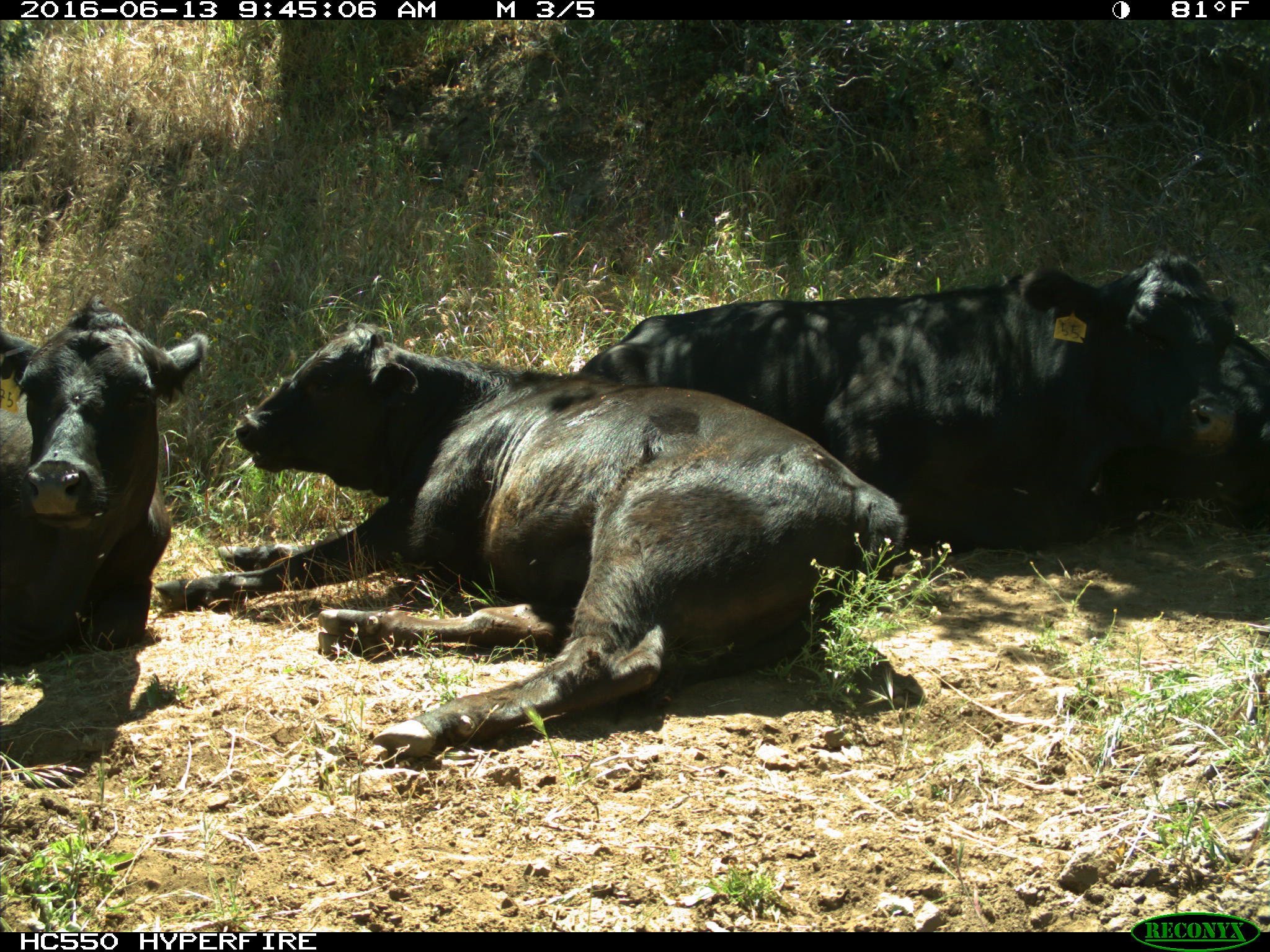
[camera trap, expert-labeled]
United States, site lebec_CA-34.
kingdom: Animalia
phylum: Chordata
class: Mammalia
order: Artiodactyla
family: Bovidae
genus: Bos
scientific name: Bos taurus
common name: domestic cow